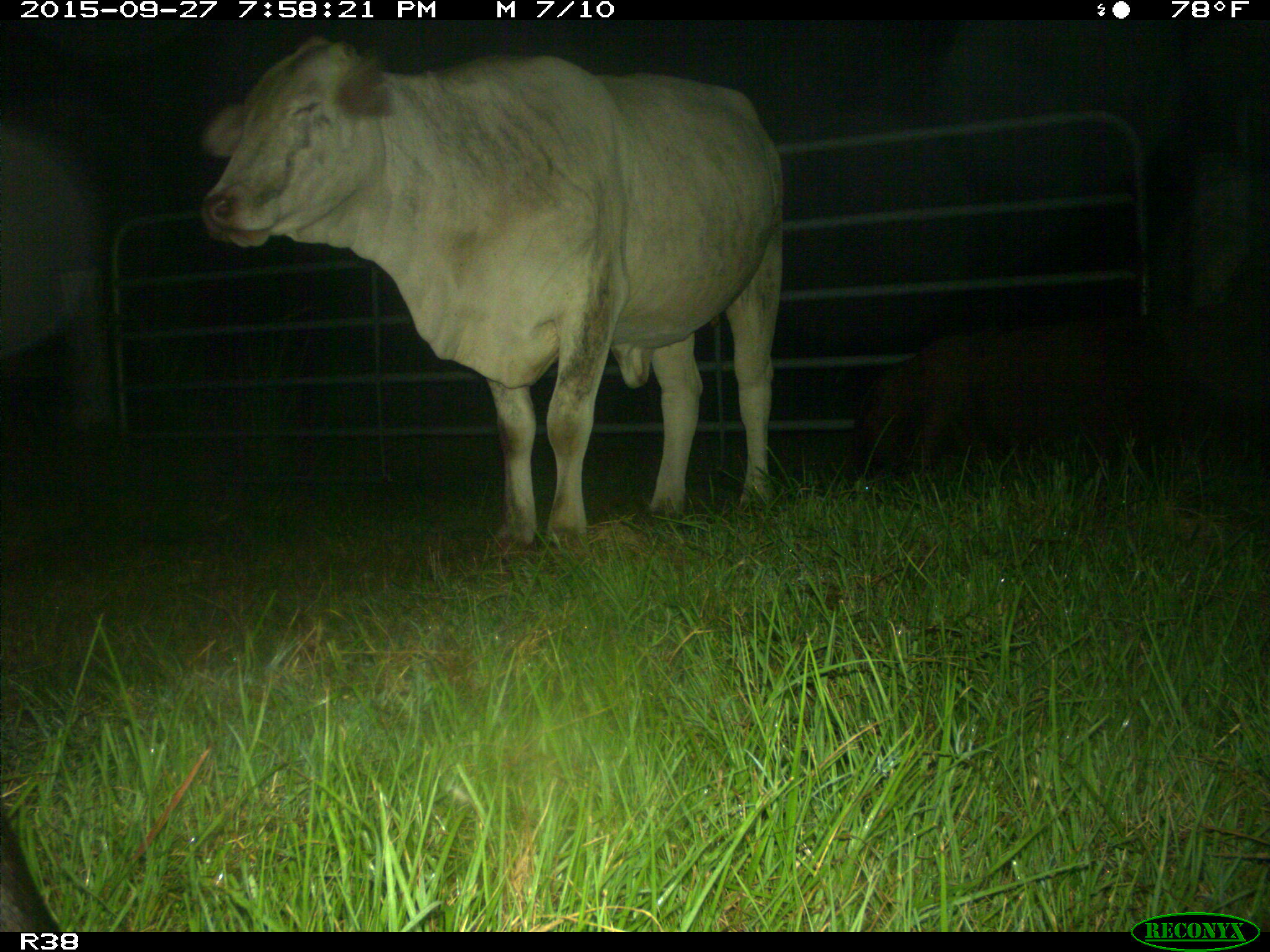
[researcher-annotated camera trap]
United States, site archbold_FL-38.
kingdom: Animalia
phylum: Chordata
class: Mammalia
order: Artiodactyla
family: Bovidae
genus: Bos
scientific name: Bos taurus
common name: domestic cow